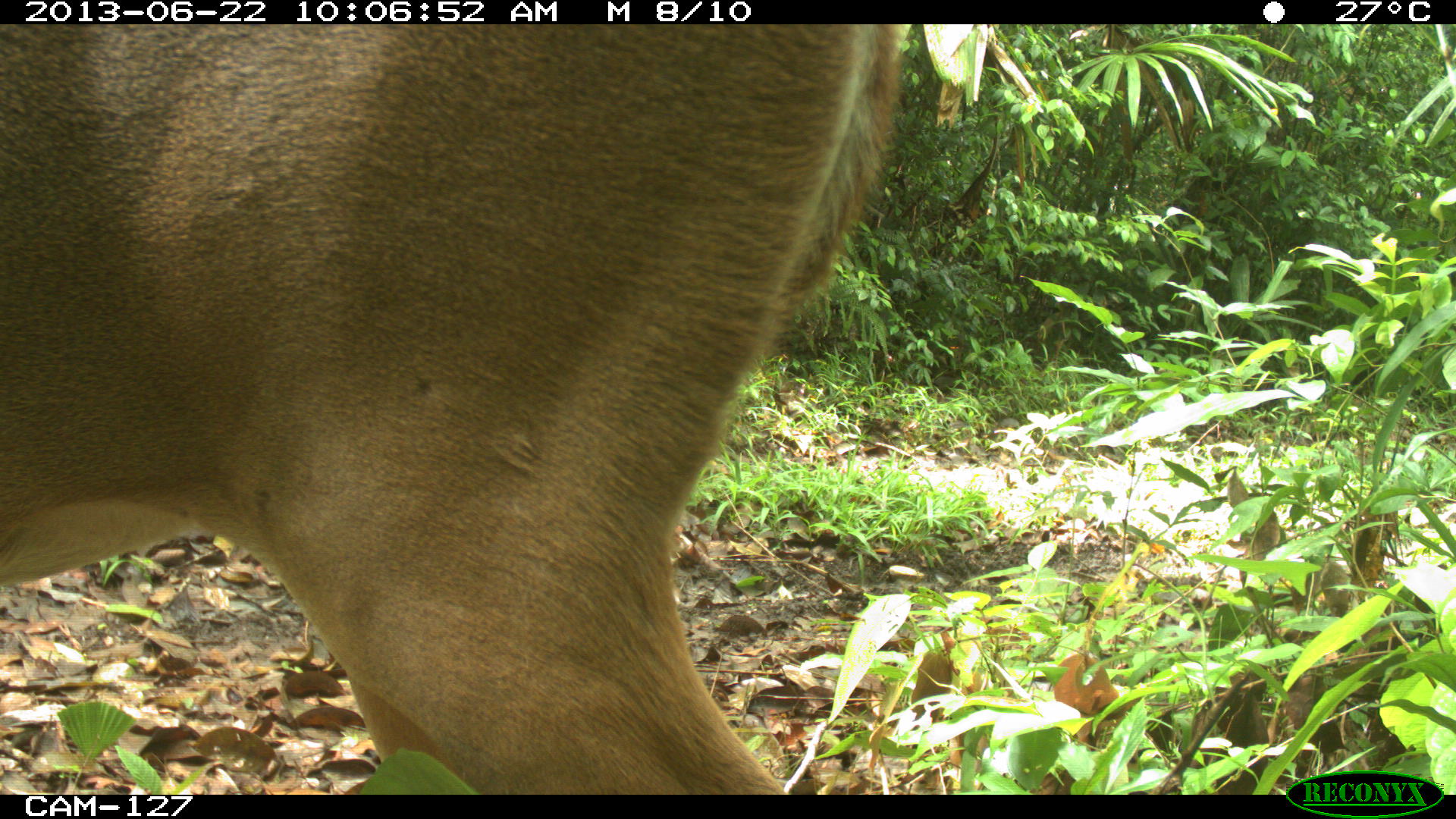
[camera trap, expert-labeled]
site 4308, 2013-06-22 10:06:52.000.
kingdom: Animalia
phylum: Chordata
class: Mammalia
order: Artiodactyla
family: Cervidae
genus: Odocoileus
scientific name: Odocoileus virginianus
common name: white-tailed deer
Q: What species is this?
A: Odocoileus virginianus (white-tailed deer).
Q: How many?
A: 1.